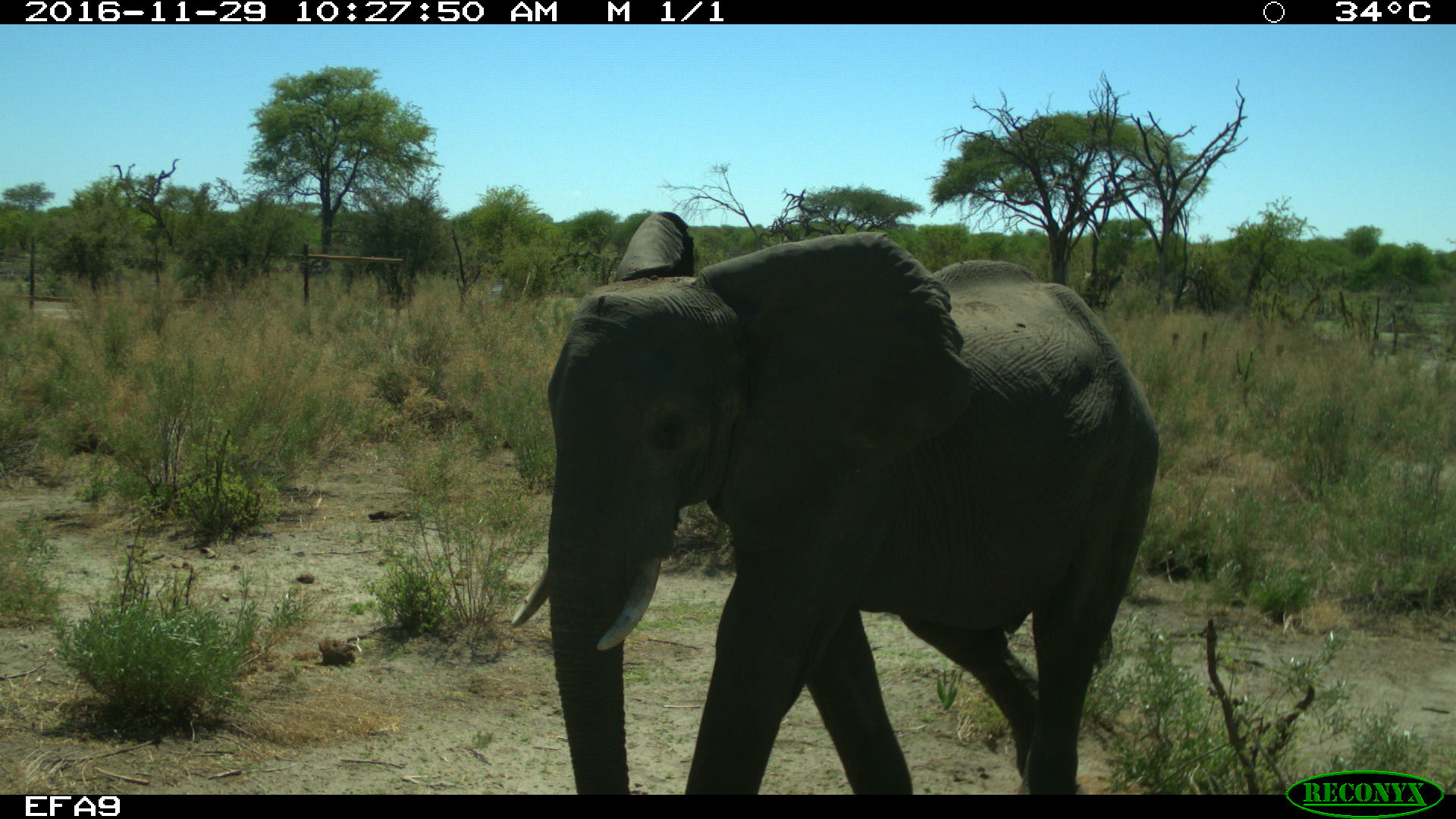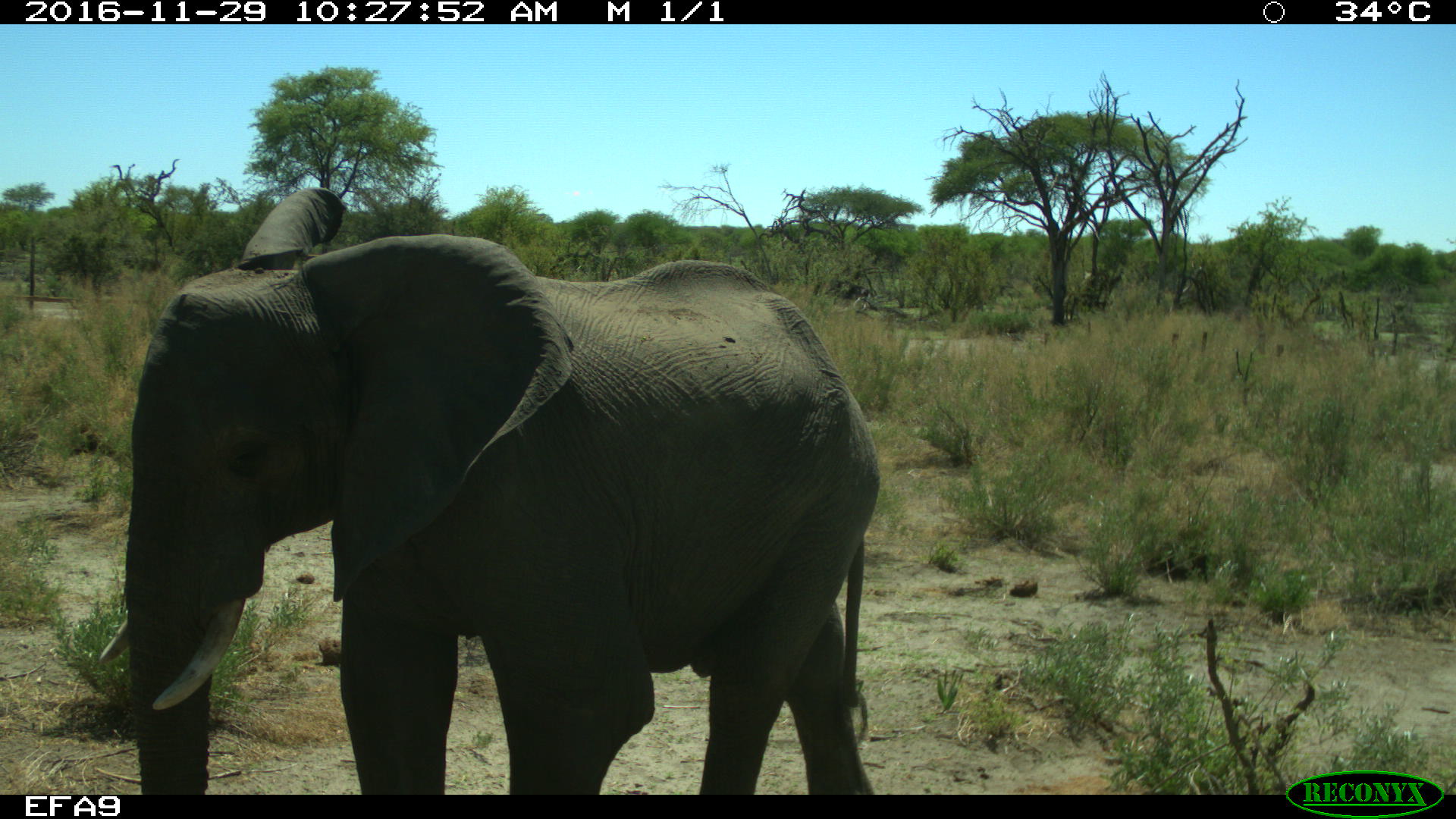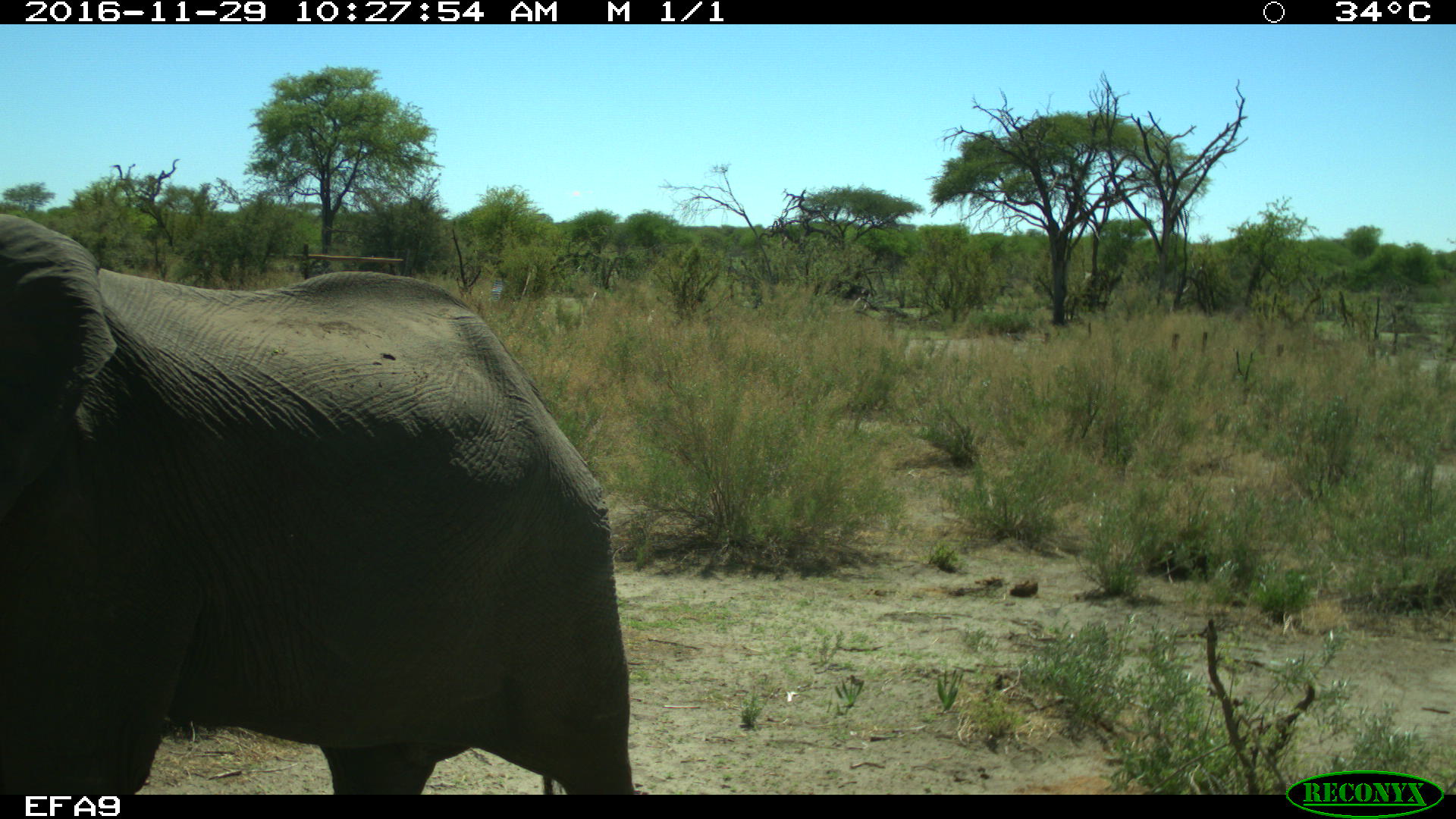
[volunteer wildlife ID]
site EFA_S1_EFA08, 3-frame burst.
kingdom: Animalia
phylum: Chordata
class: Mammalia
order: Proboscidea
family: Elephantidae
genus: Loxodonta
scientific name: Loxodonta africana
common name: african bush elephant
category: elephant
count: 1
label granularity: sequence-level